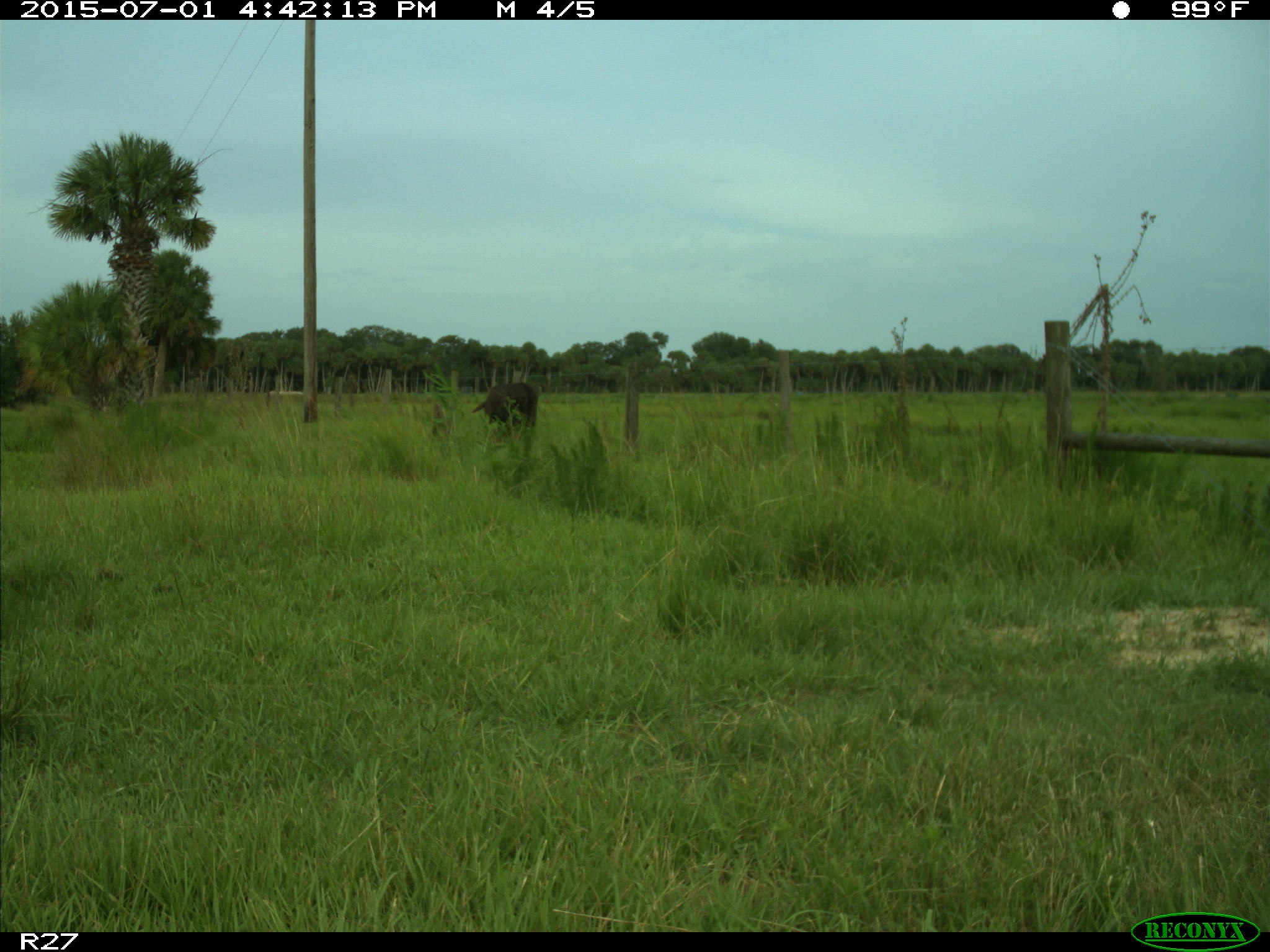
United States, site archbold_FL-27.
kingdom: Animalia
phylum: Chordata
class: Mammalia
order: Artiodactyla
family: Bovidae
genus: Bos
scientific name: Bos taurus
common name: domestic cow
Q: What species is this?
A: Bos taurus (domestic cow).